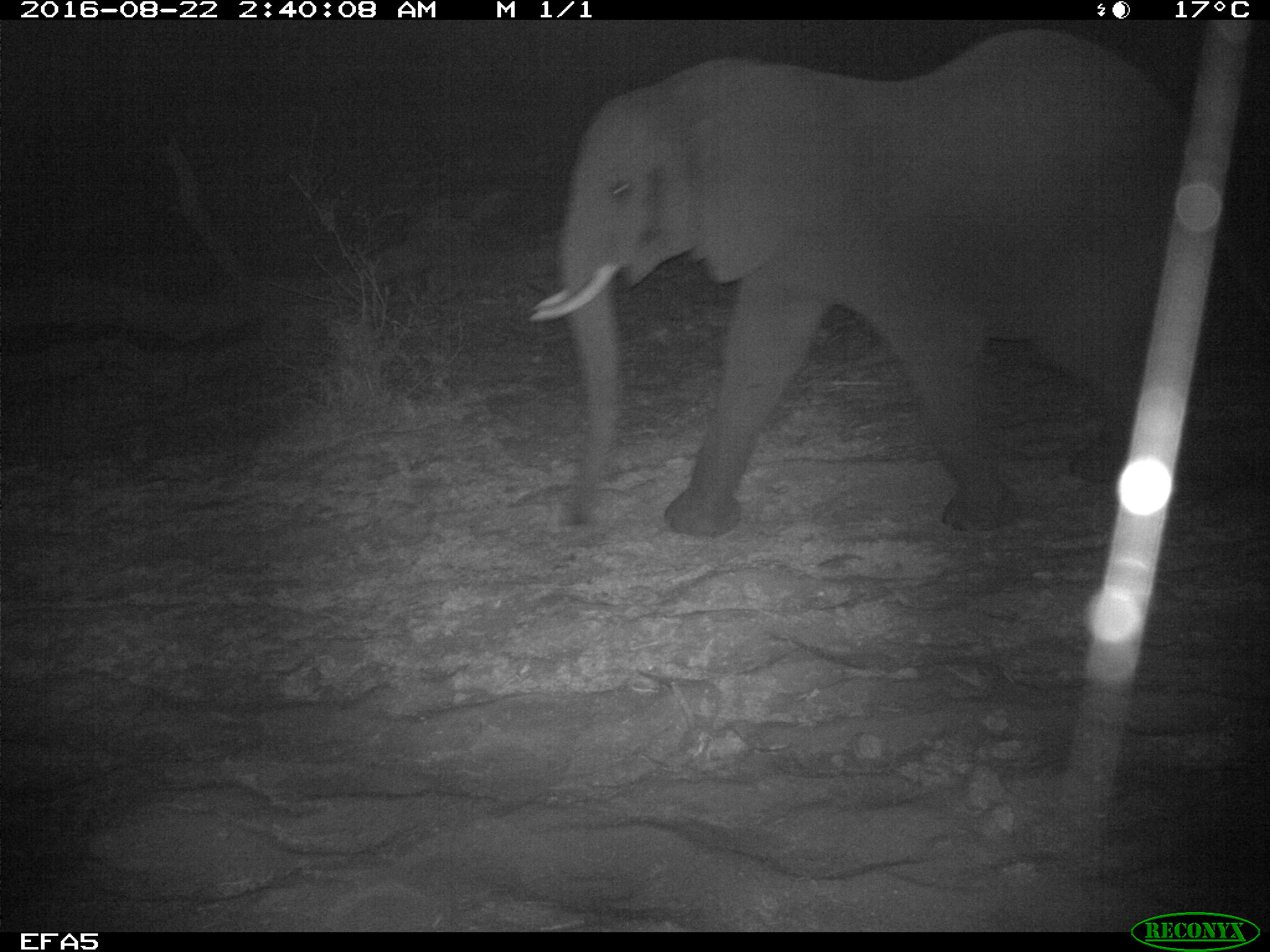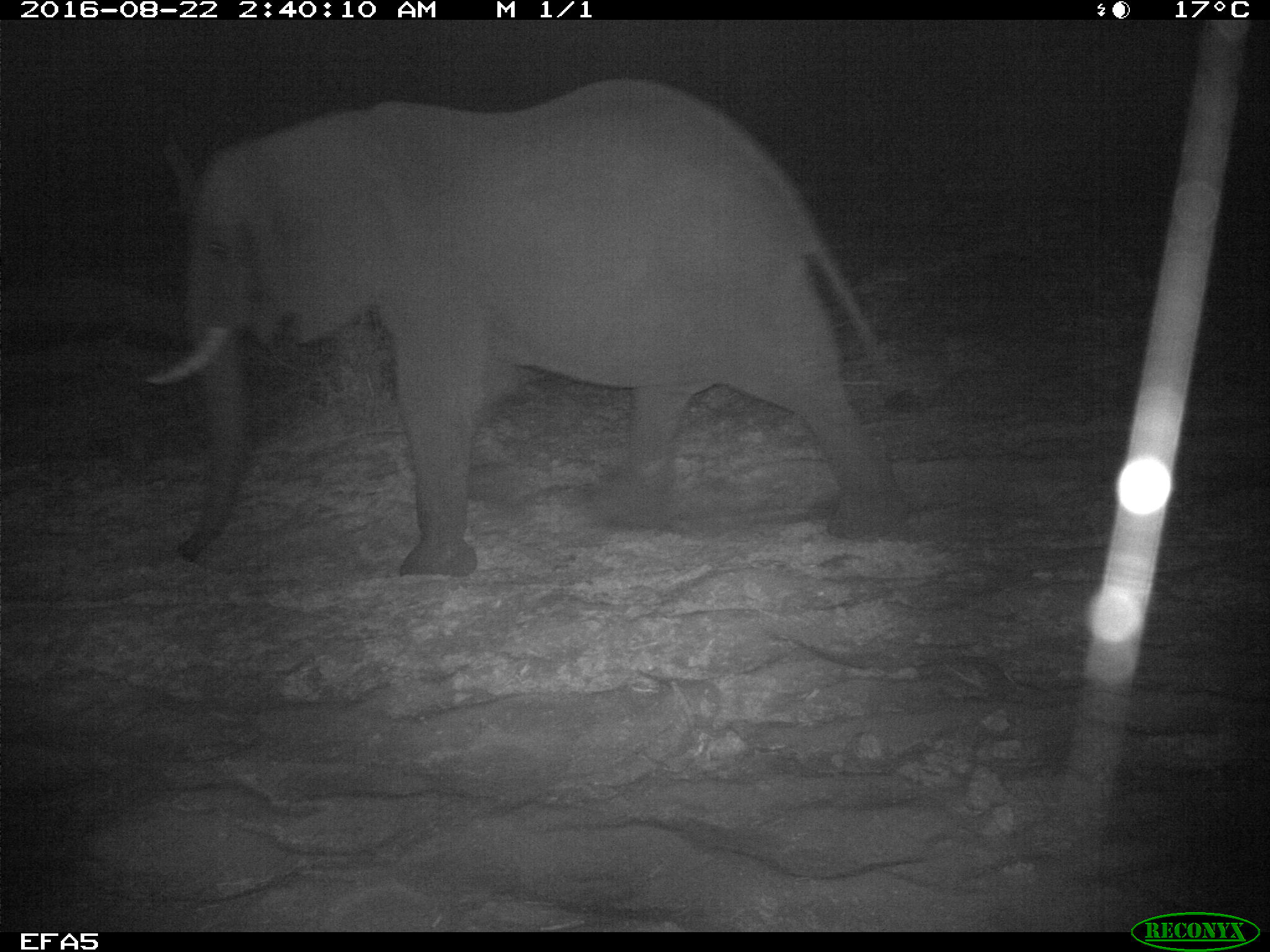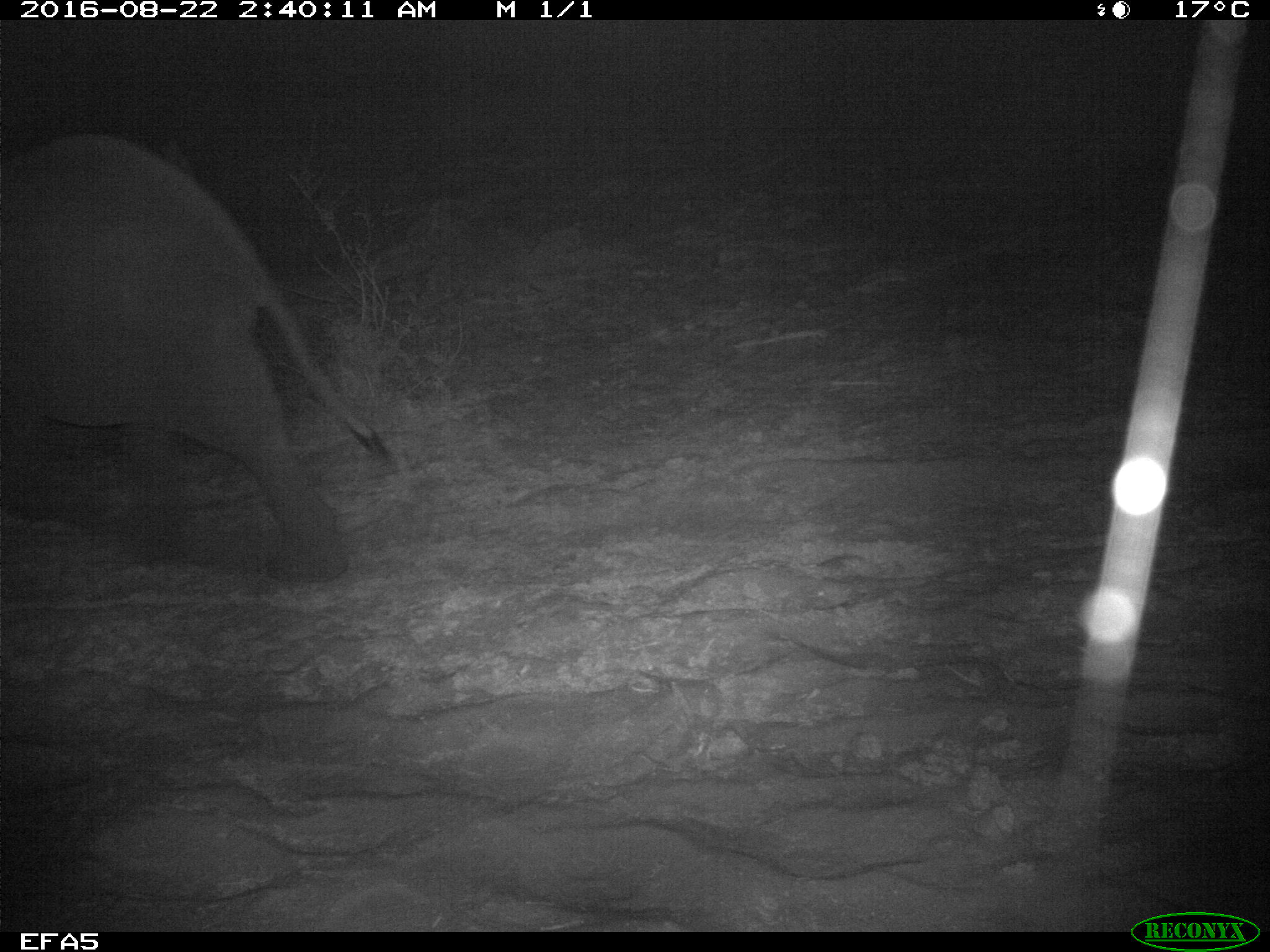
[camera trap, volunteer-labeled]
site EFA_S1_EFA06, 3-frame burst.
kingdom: Animalia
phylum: Chordata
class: Mammalia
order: Proboscidea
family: Elephantidae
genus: Loxodonta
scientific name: Loxodonta africana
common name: african bush elephant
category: elephant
Elephant (african bush elephant) (Loxodonta africana), count 1. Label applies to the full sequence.